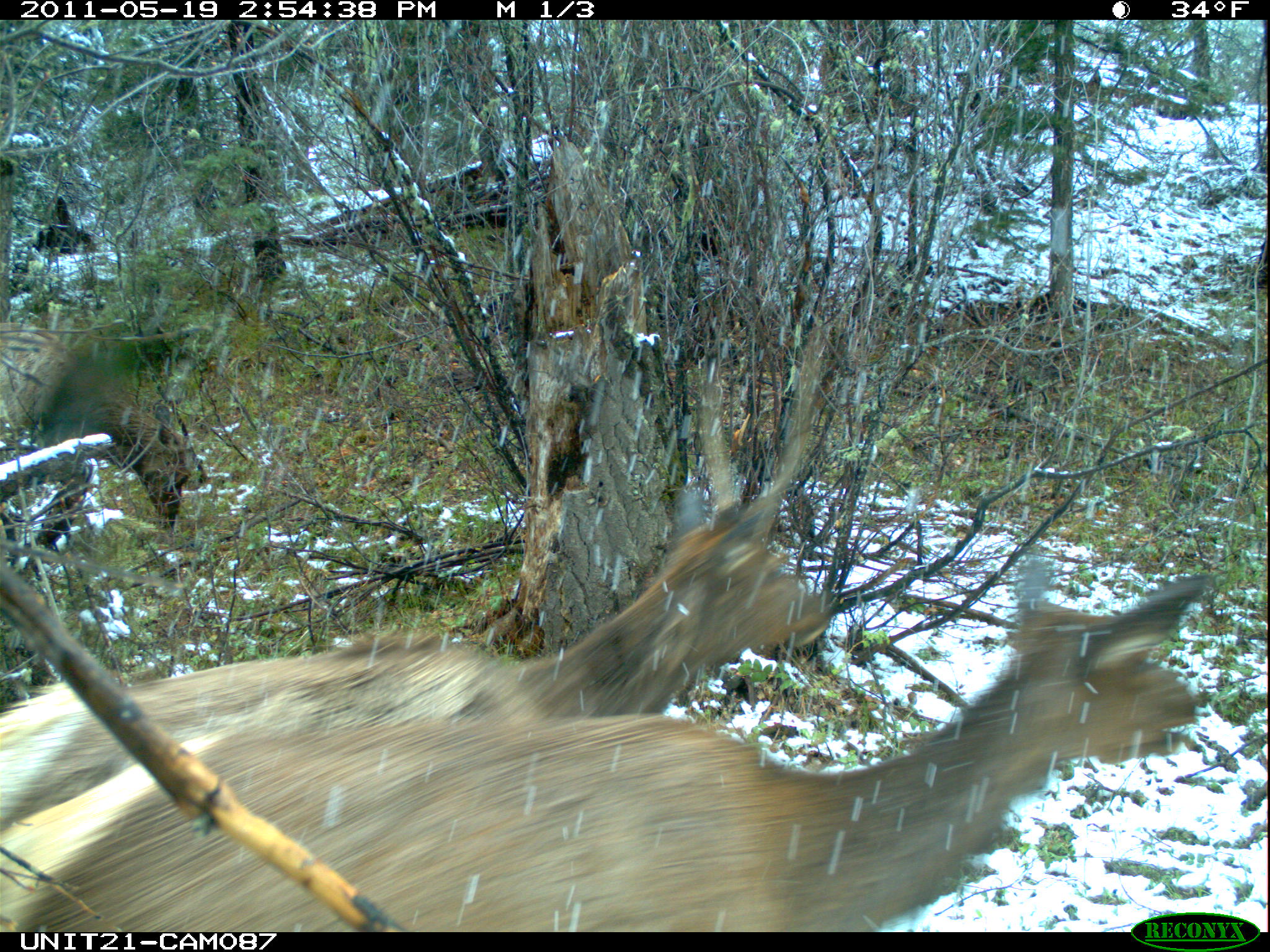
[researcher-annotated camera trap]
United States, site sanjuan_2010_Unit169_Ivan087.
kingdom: Animalia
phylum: Chordata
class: Mammalia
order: Artiodactyla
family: Cervidae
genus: Cervus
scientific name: Cervus elaphus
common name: red deer